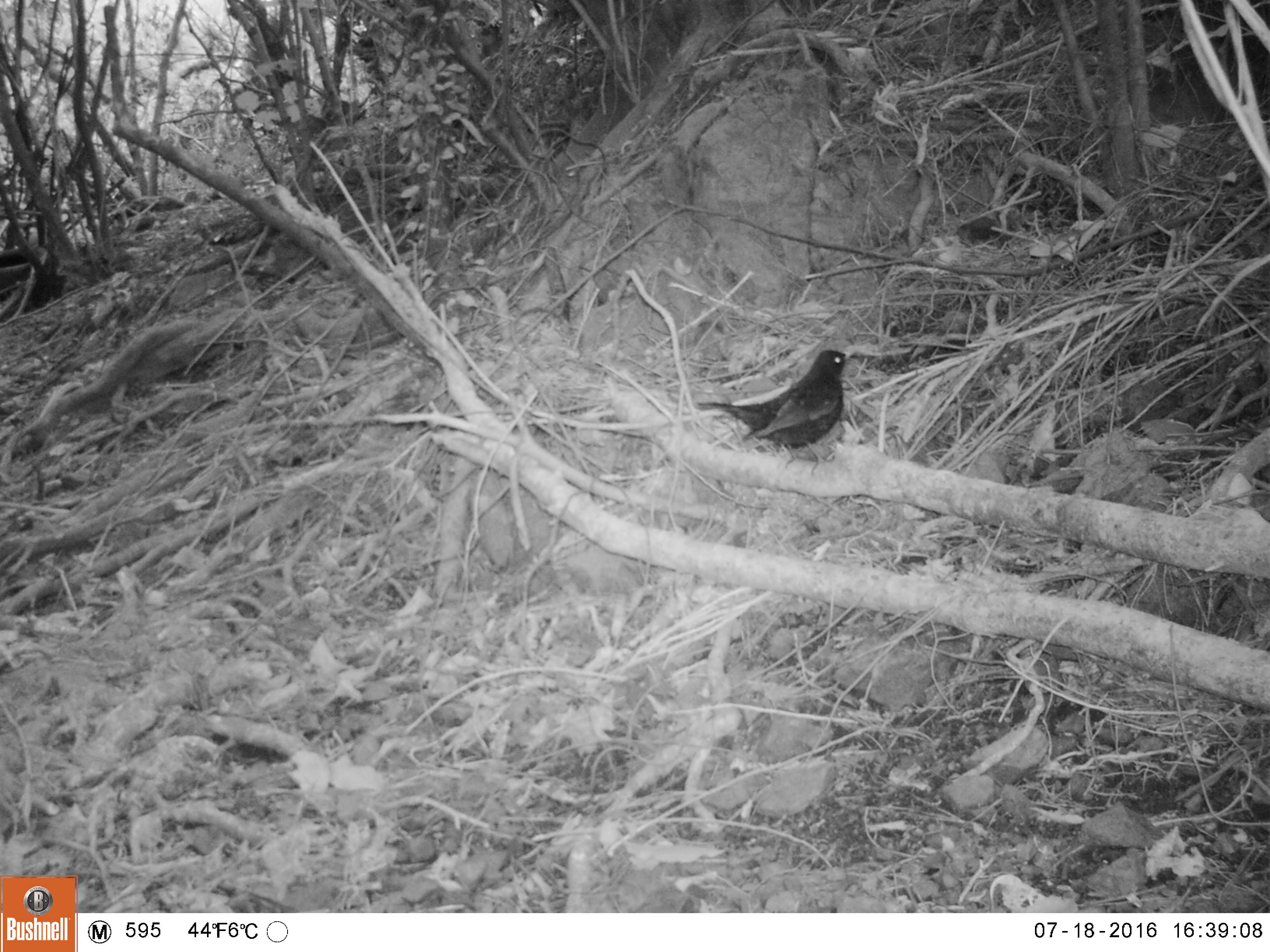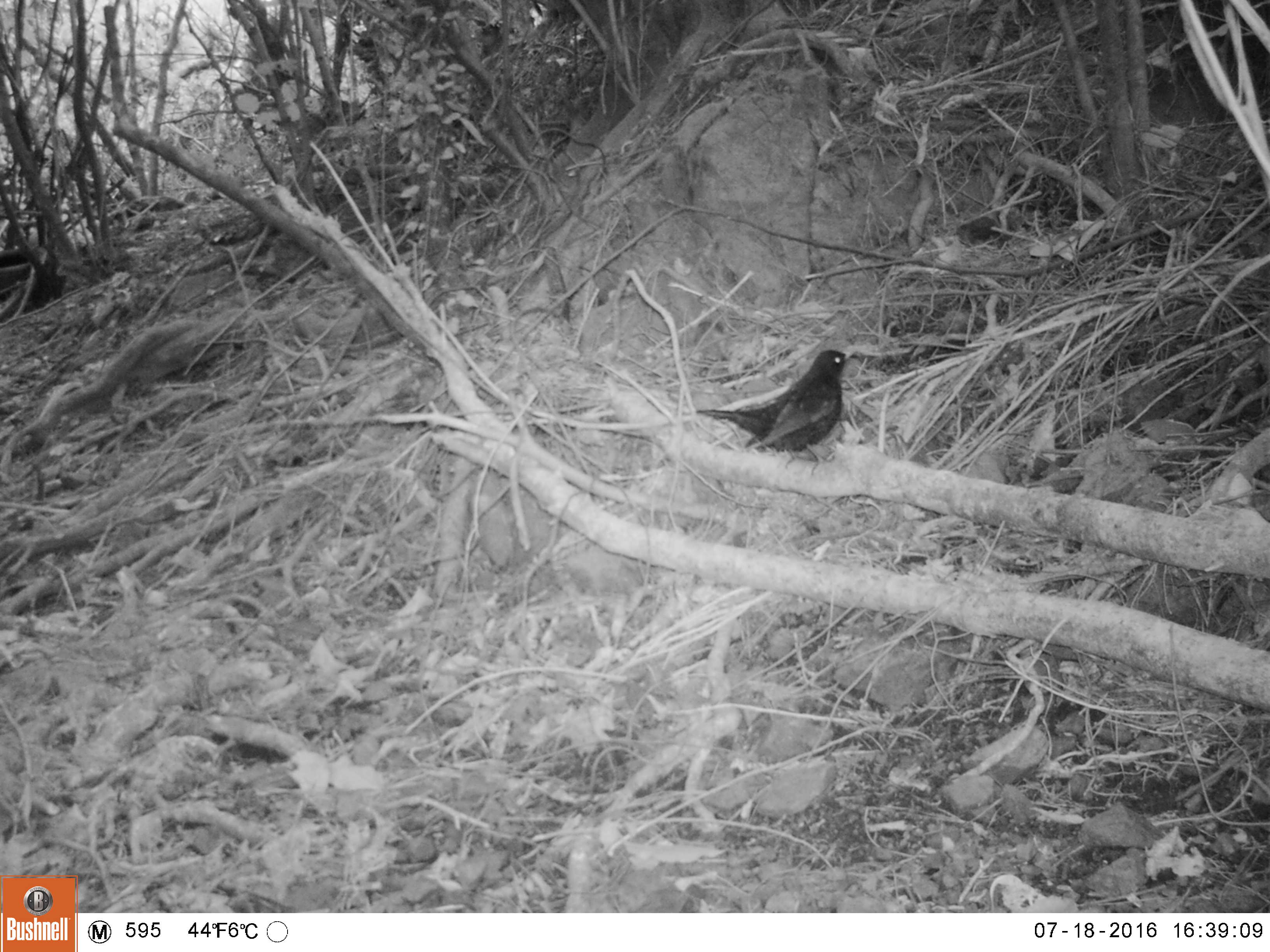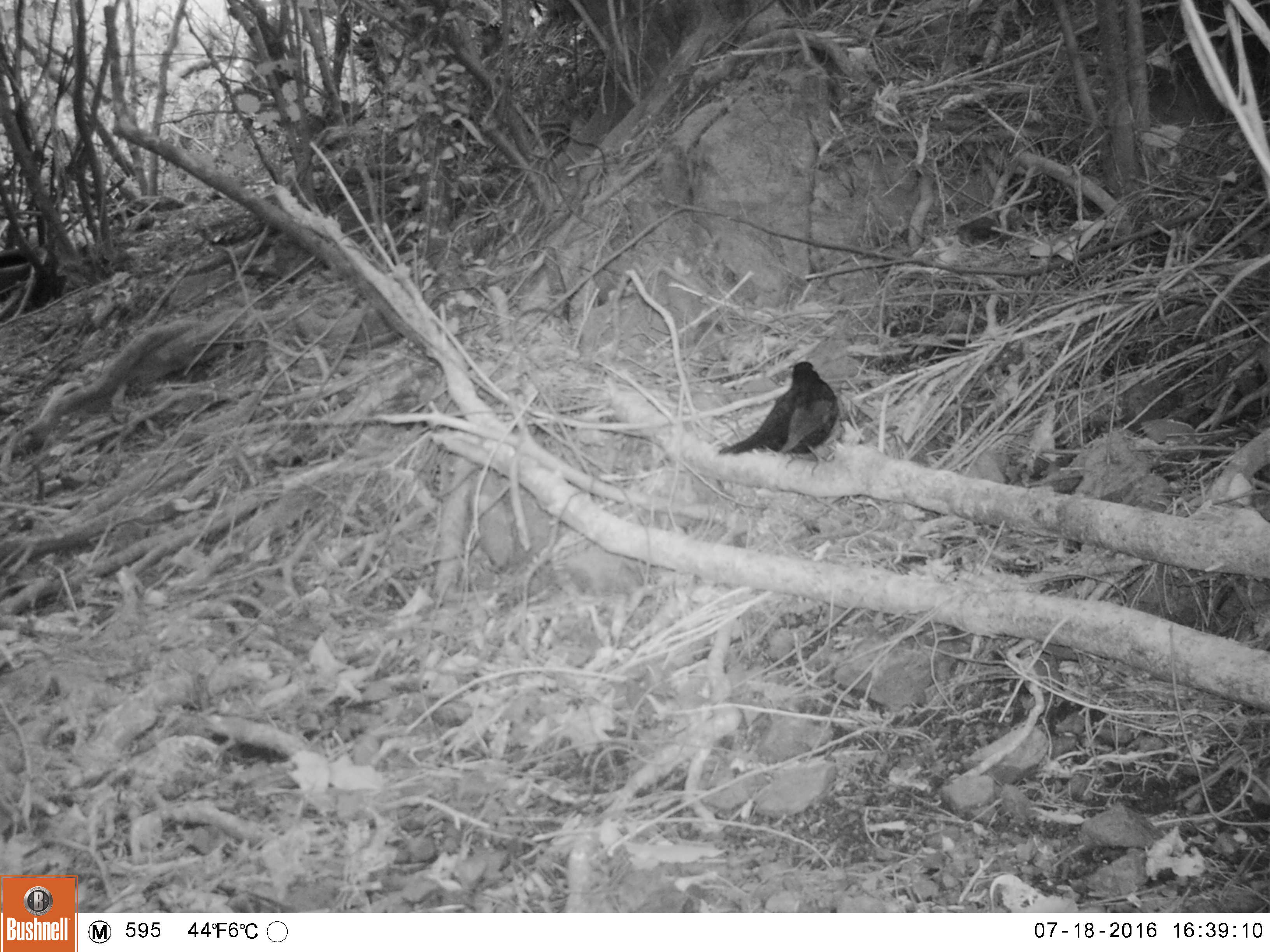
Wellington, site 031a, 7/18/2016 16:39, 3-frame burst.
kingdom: Animalia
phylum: Chordata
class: Aves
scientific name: Aves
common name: bird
Bird (Aves).